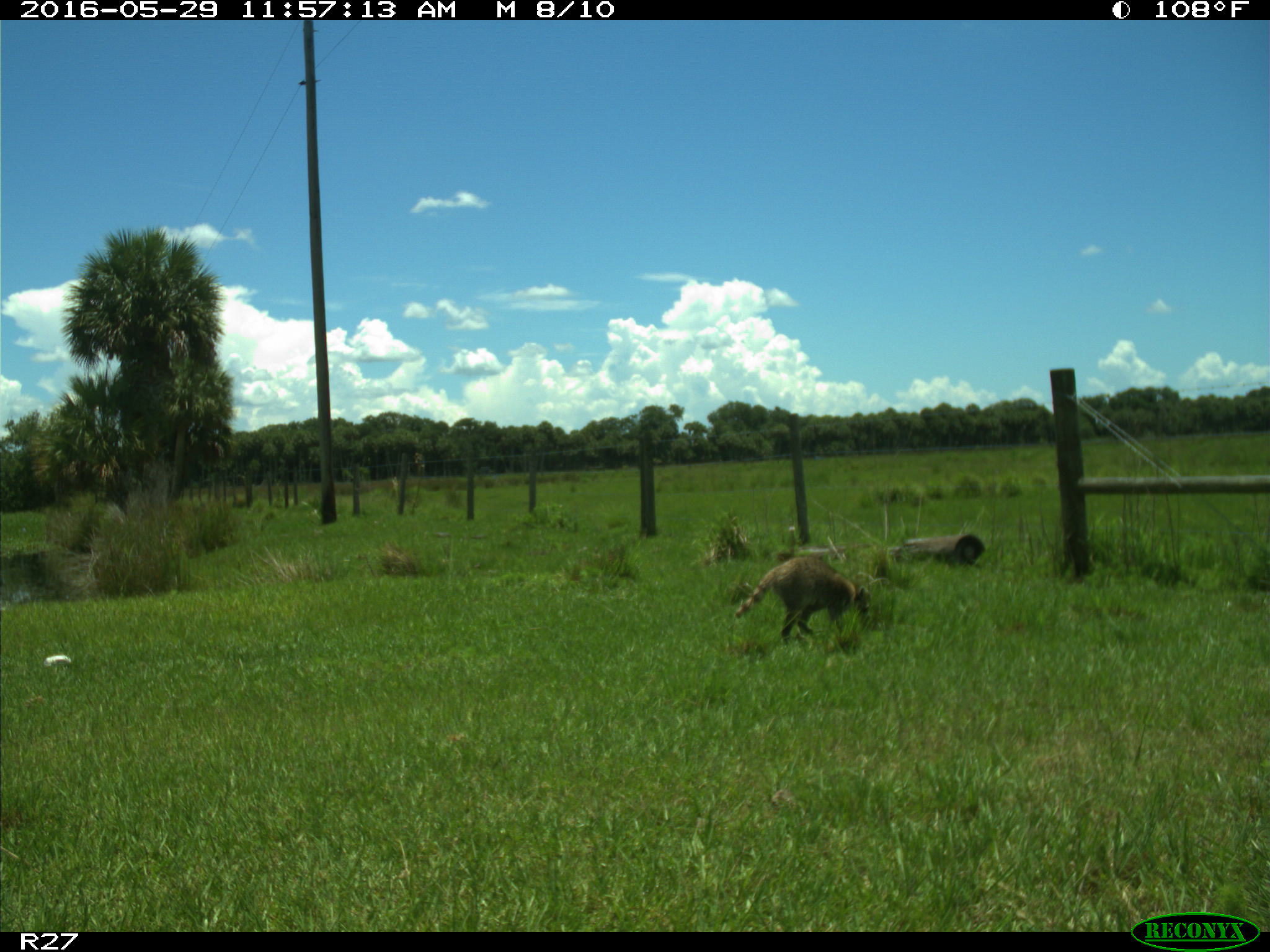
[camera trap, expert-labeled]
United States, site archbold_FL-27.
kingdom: Animalia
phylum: Chordata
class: Mammalia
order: Carnivora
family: Procyonidae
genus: Procyon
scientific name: Procyon lotor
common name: common raccoon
Procyon lotor (common raccoon).